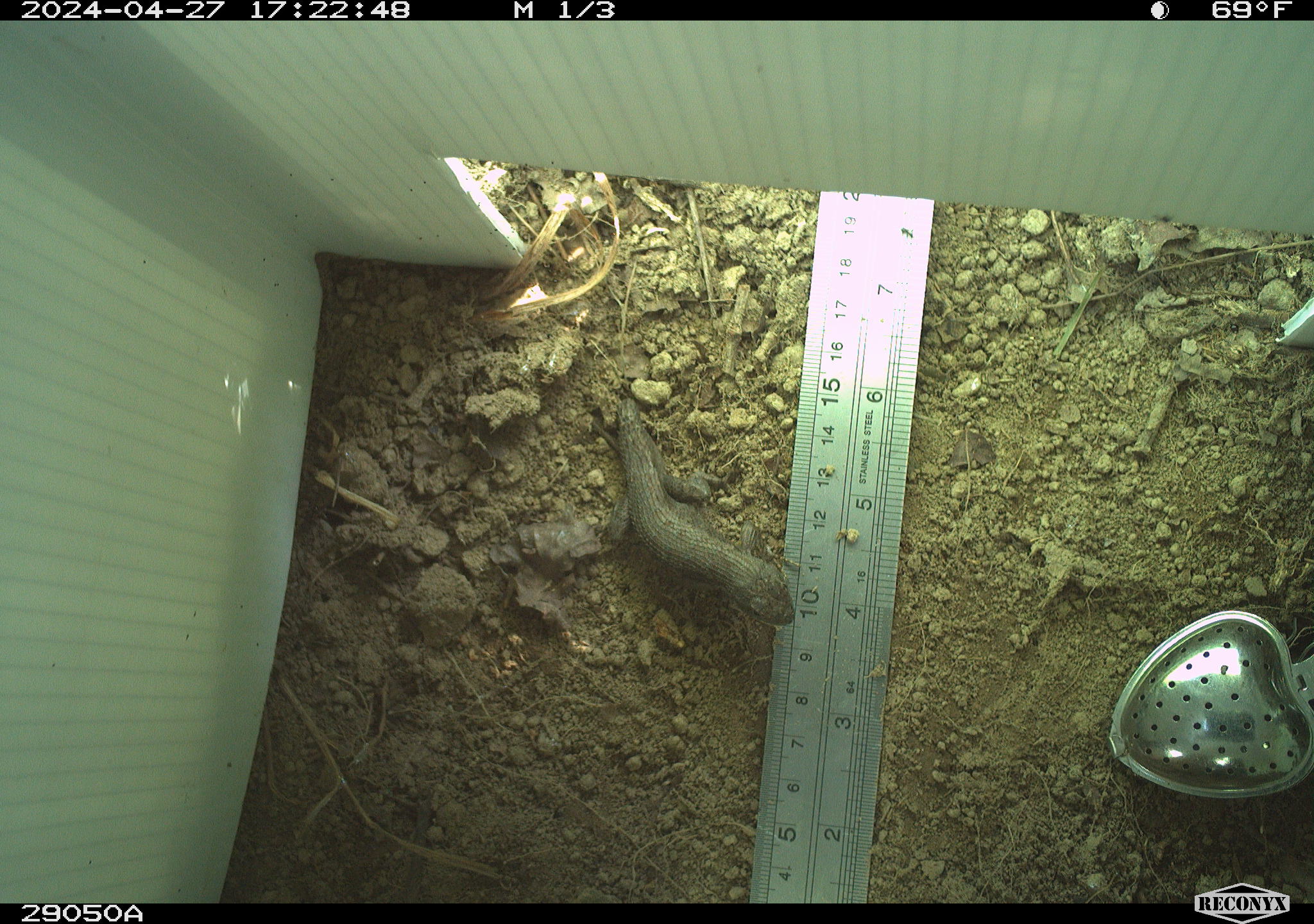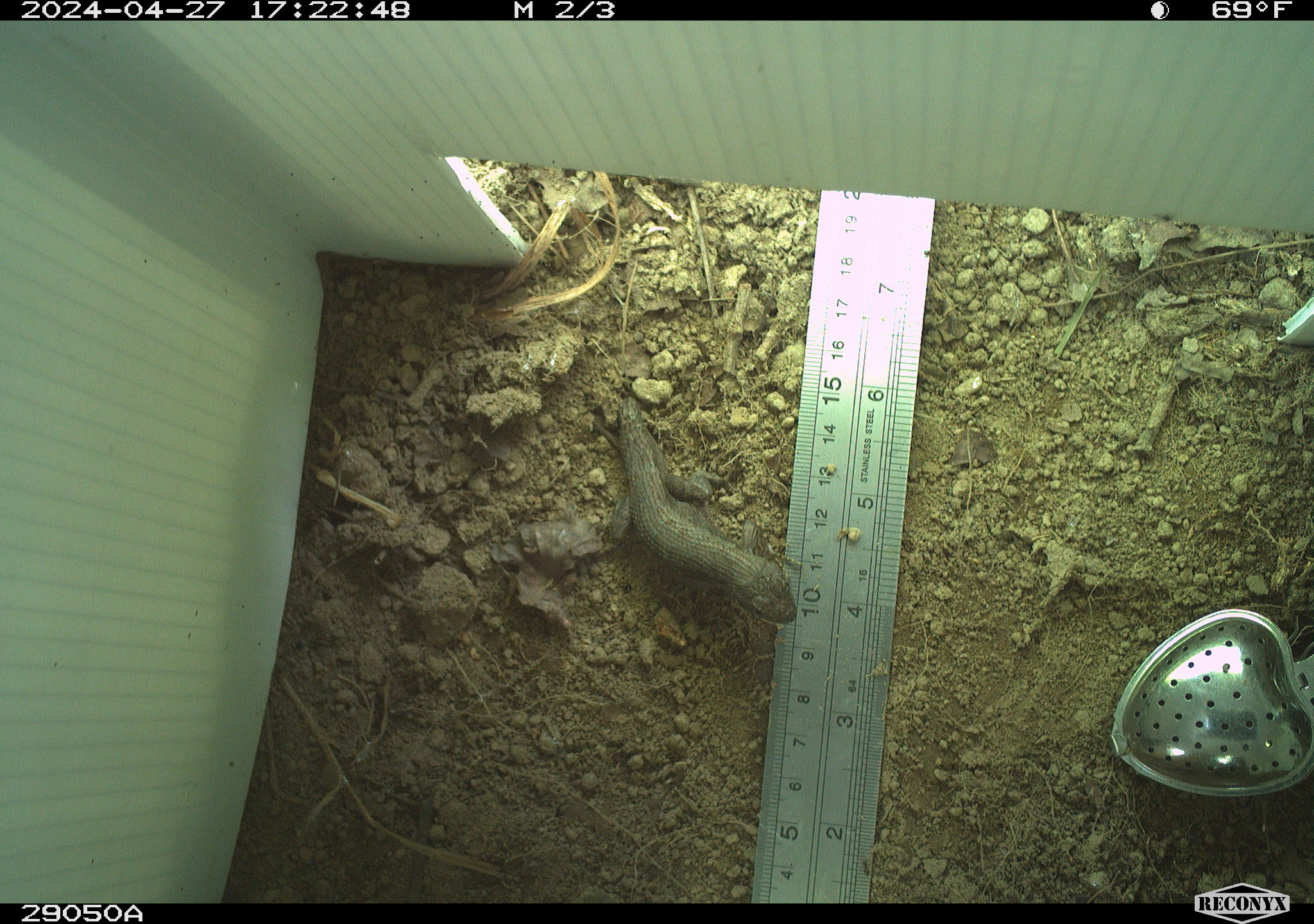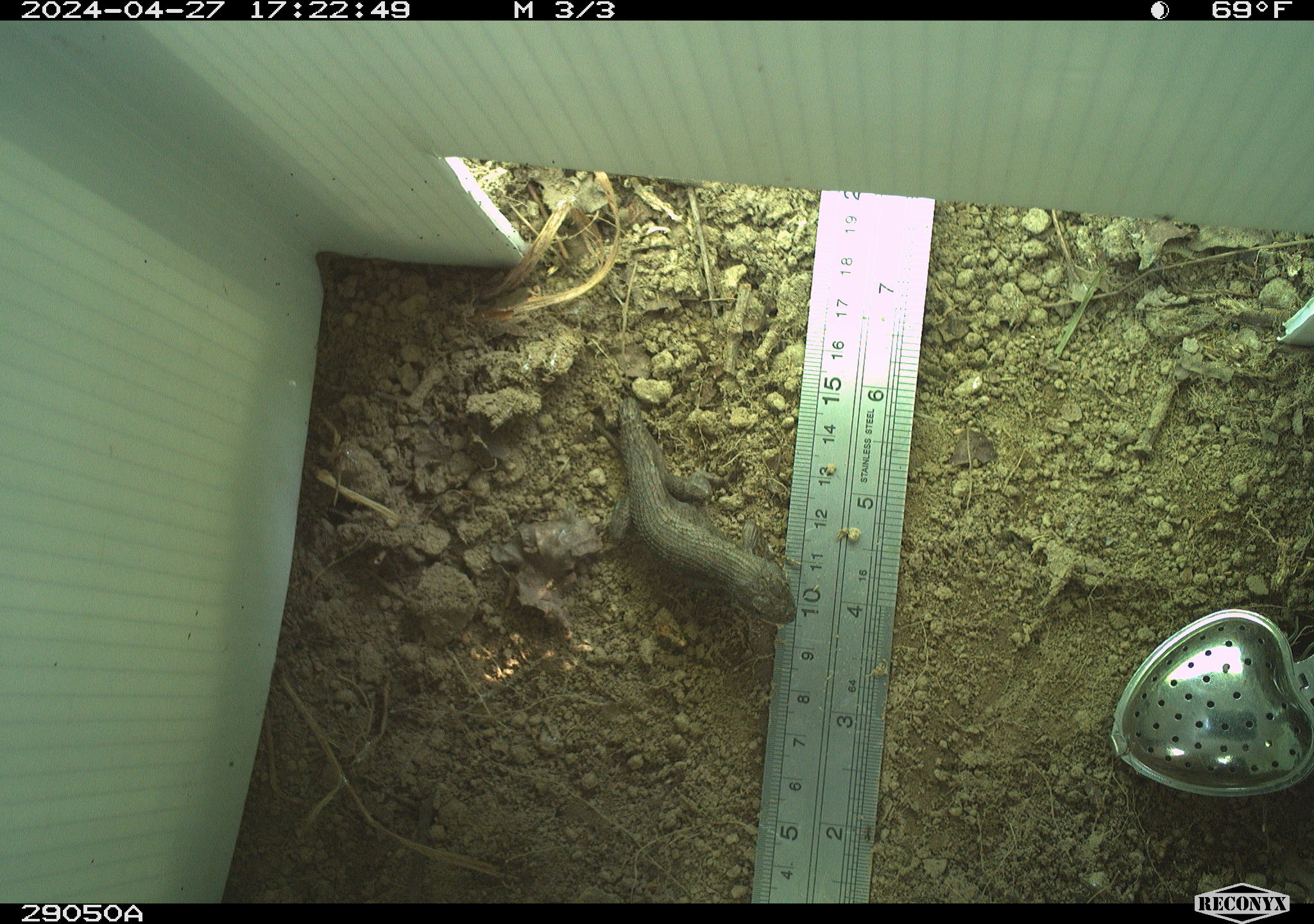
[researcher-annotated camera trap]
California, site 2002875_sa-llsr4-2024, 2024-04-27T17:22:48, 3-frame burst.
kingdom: Animalia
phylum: Chordata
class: Reptilia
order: Squamata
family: Phrynosomatidae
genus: Sceloporus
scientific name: Sceloporus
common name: spiny lizards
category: sceloporus species